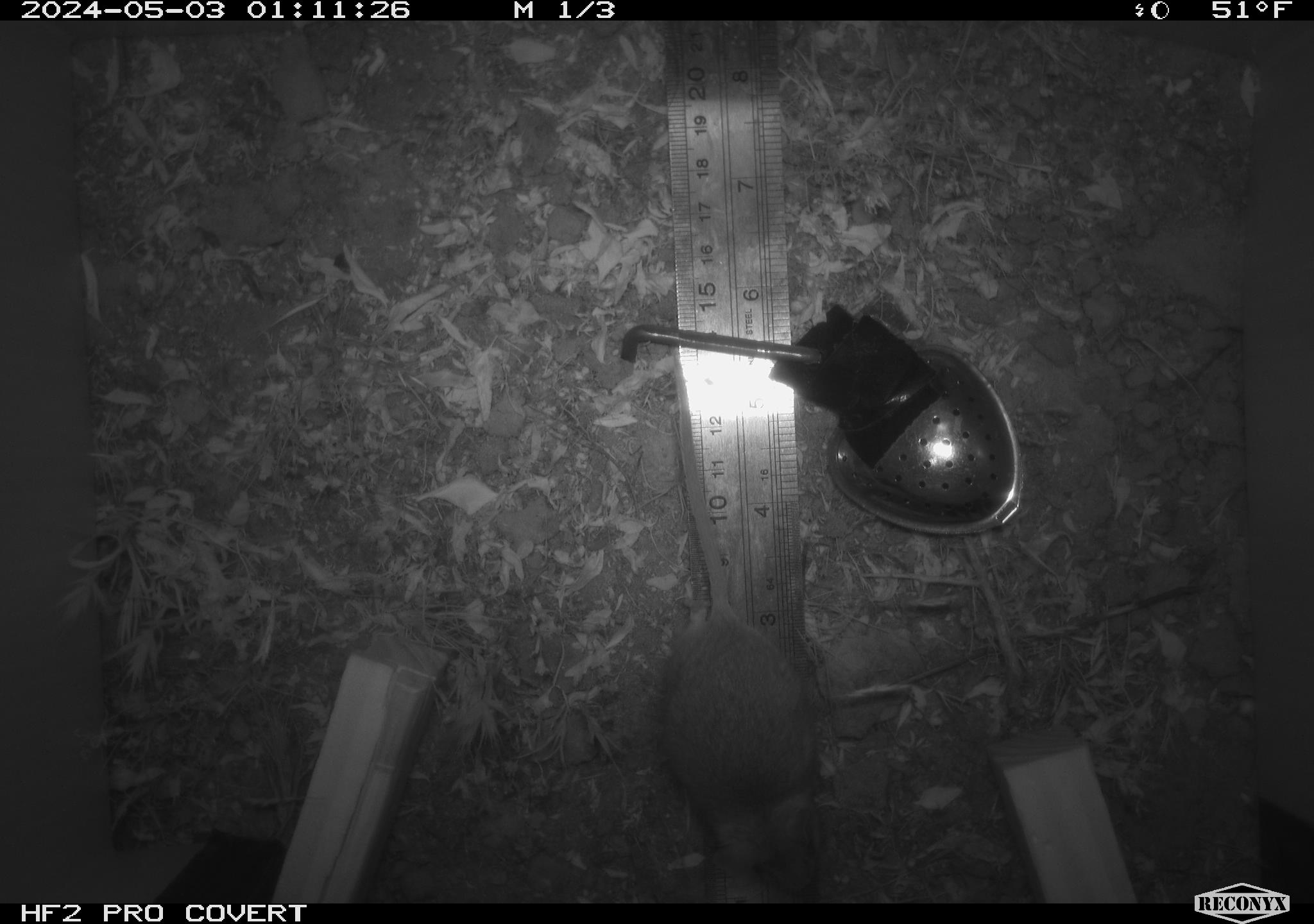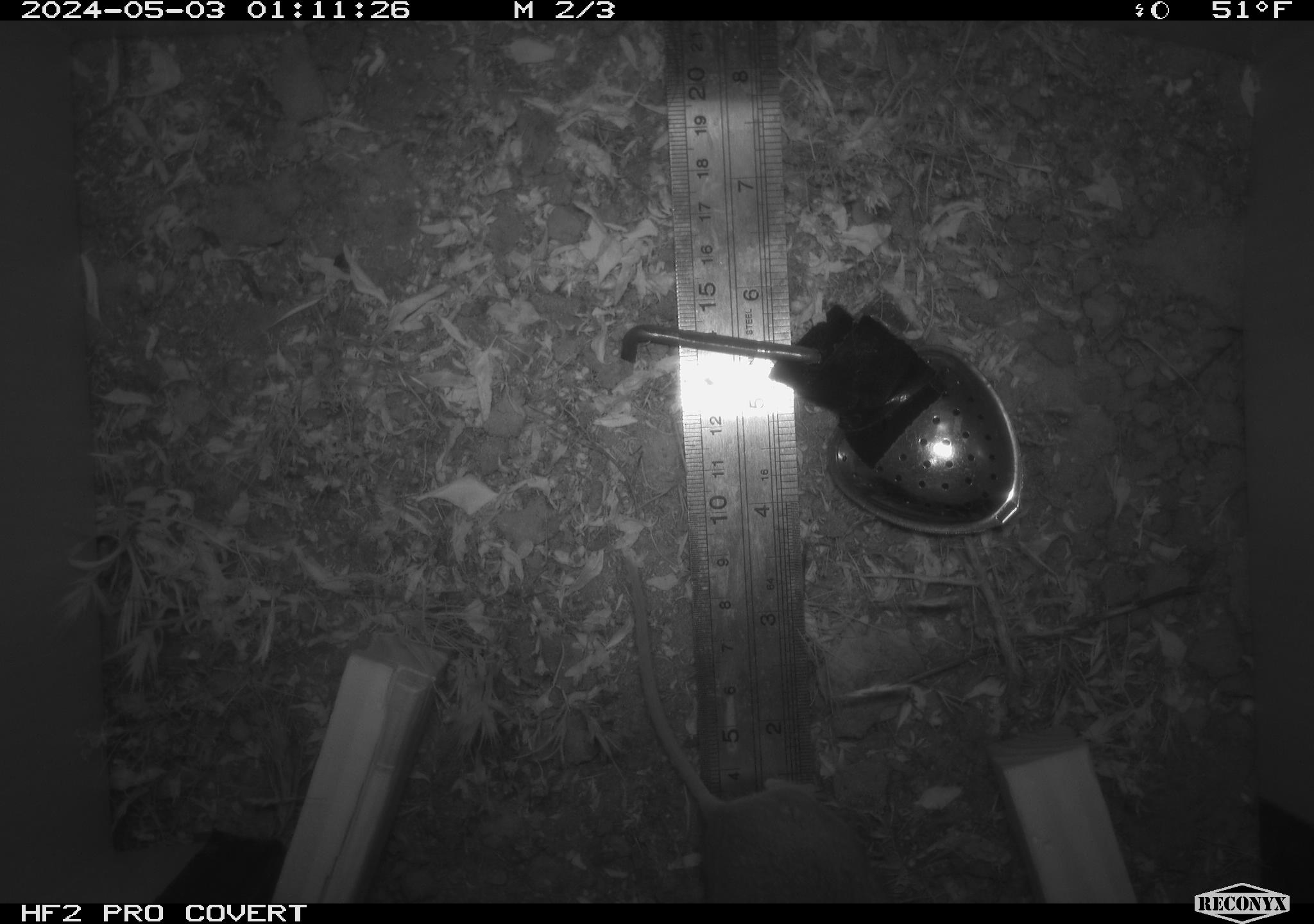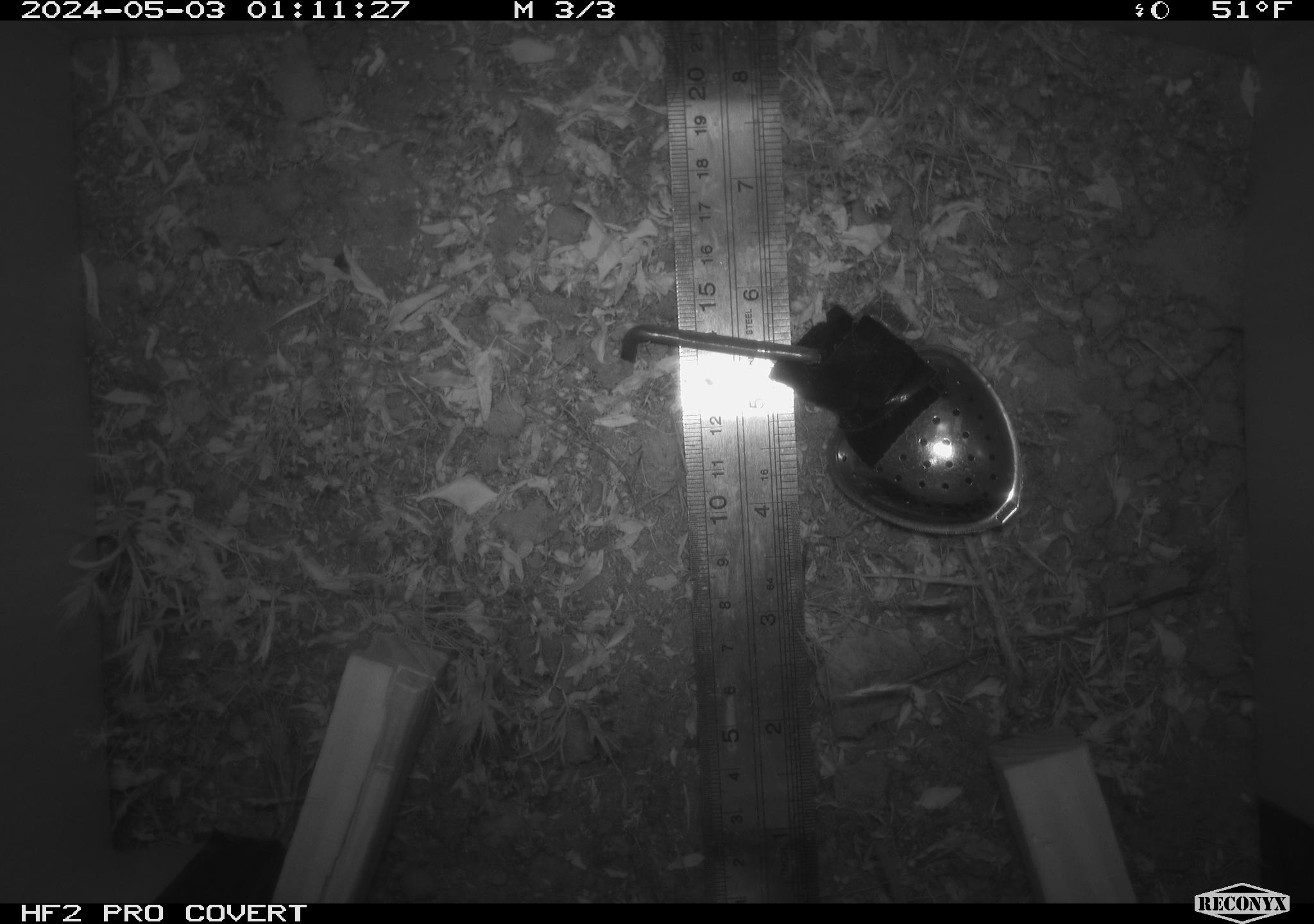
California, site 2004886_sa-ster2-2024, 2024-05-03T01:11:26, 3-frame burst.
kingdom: Animalia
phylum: Chordata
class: Mammalia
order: Rodentia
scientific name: Rodentia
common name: mouse species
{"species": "mouse species (Rodentia)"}